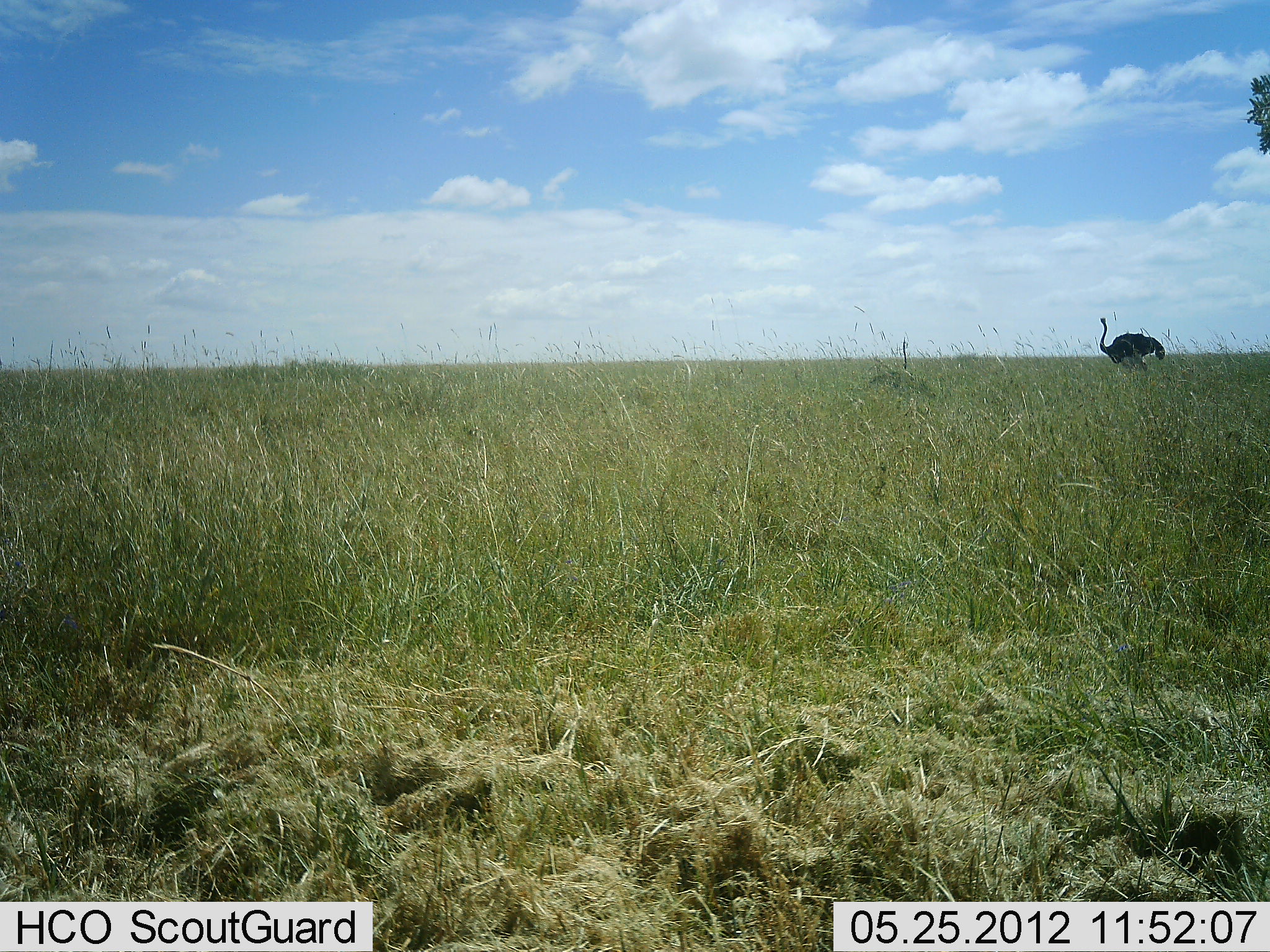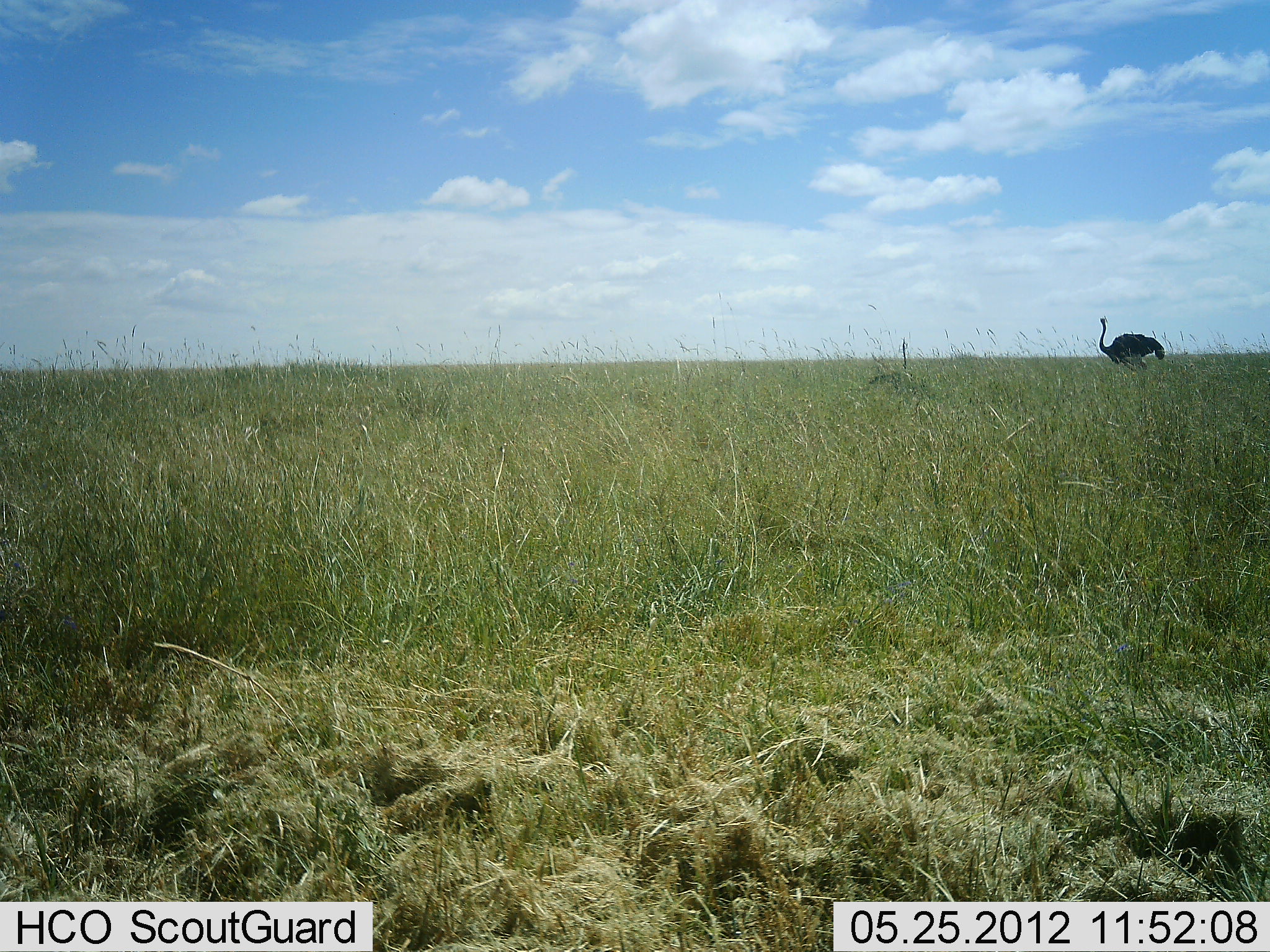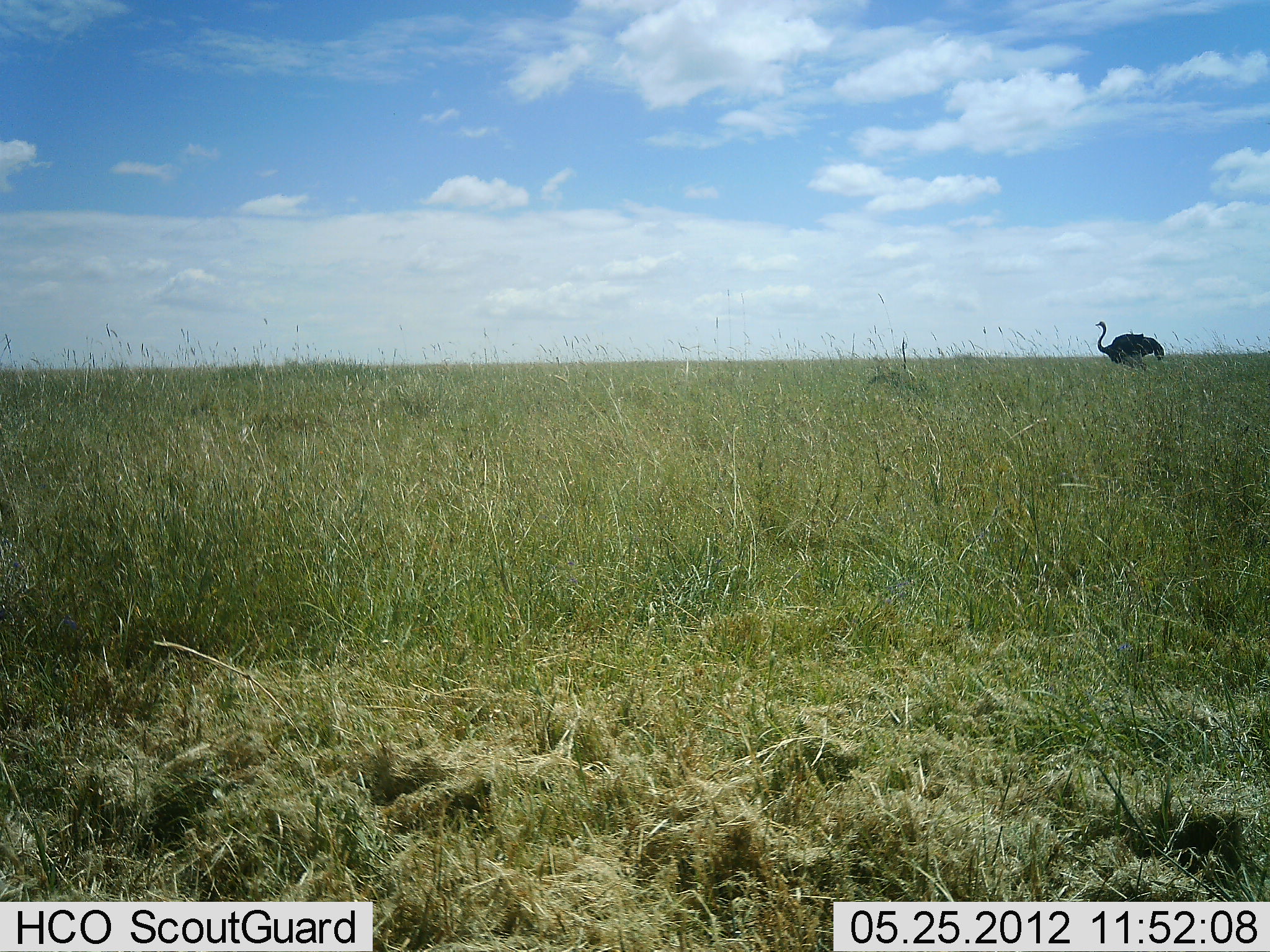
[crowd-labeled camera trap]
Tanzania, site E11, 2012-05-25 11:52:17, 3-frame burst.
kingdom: Animalia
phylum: Chordata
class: Aves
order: Struthioniformes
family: Struthionidae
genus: Struthio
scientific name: Struthio camelus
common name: ostrich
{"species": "ostrich (Struthio camelus)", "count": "1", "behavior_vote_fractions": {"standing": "90%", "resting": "0%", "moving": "10%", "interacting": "0%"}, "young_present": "0%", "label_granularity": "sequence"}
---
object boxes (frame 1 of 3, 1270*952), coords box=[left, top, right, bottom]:
animal: box=[1099, 316, 1166, 364]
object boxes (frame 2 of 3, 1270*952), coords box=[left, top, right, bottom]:
animal: box=[1098, 316, 1168, 373]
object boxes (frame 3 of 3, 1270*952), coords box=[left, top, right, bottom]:
animal: box=[1096, 321, 1165, 372]